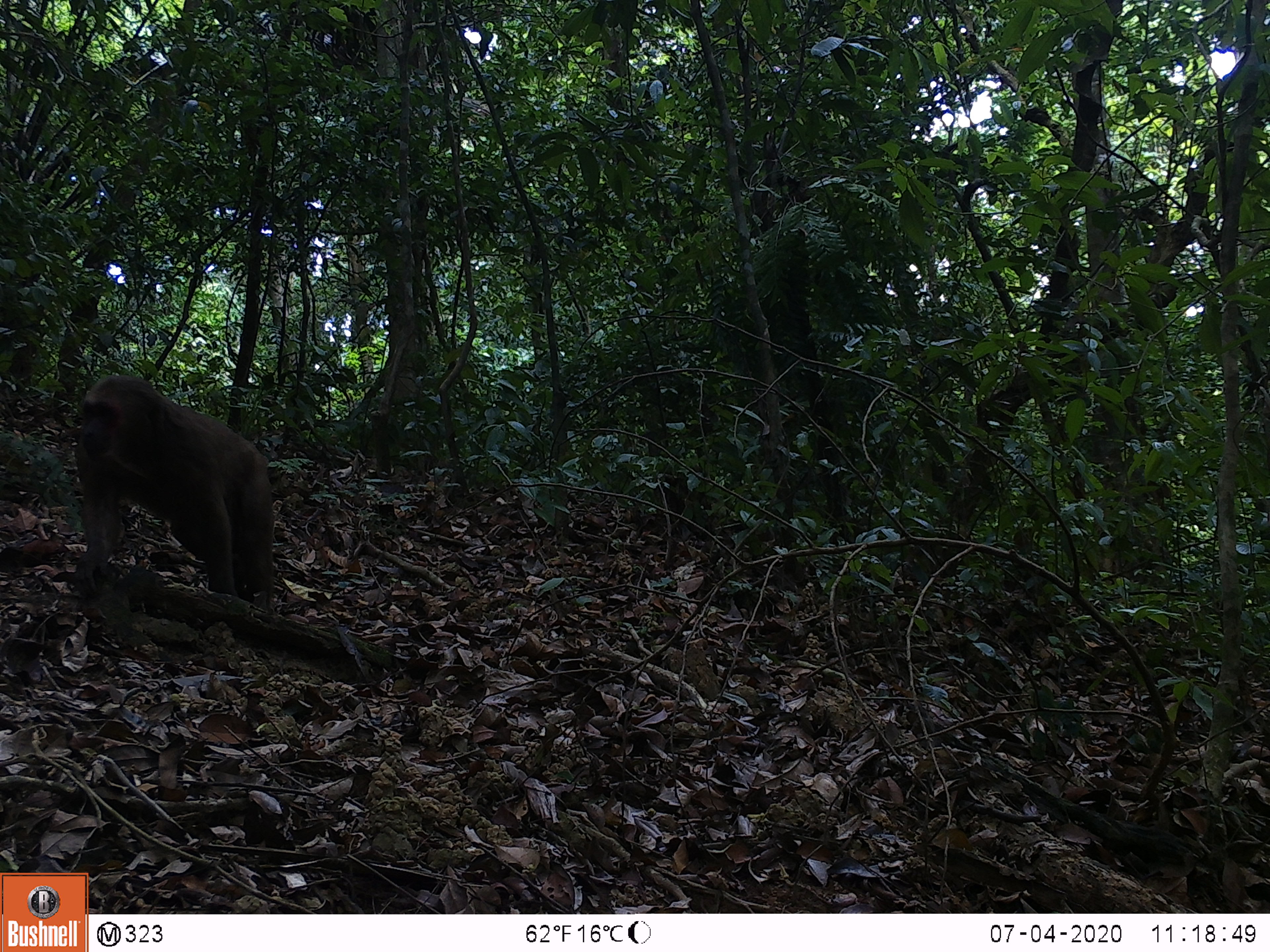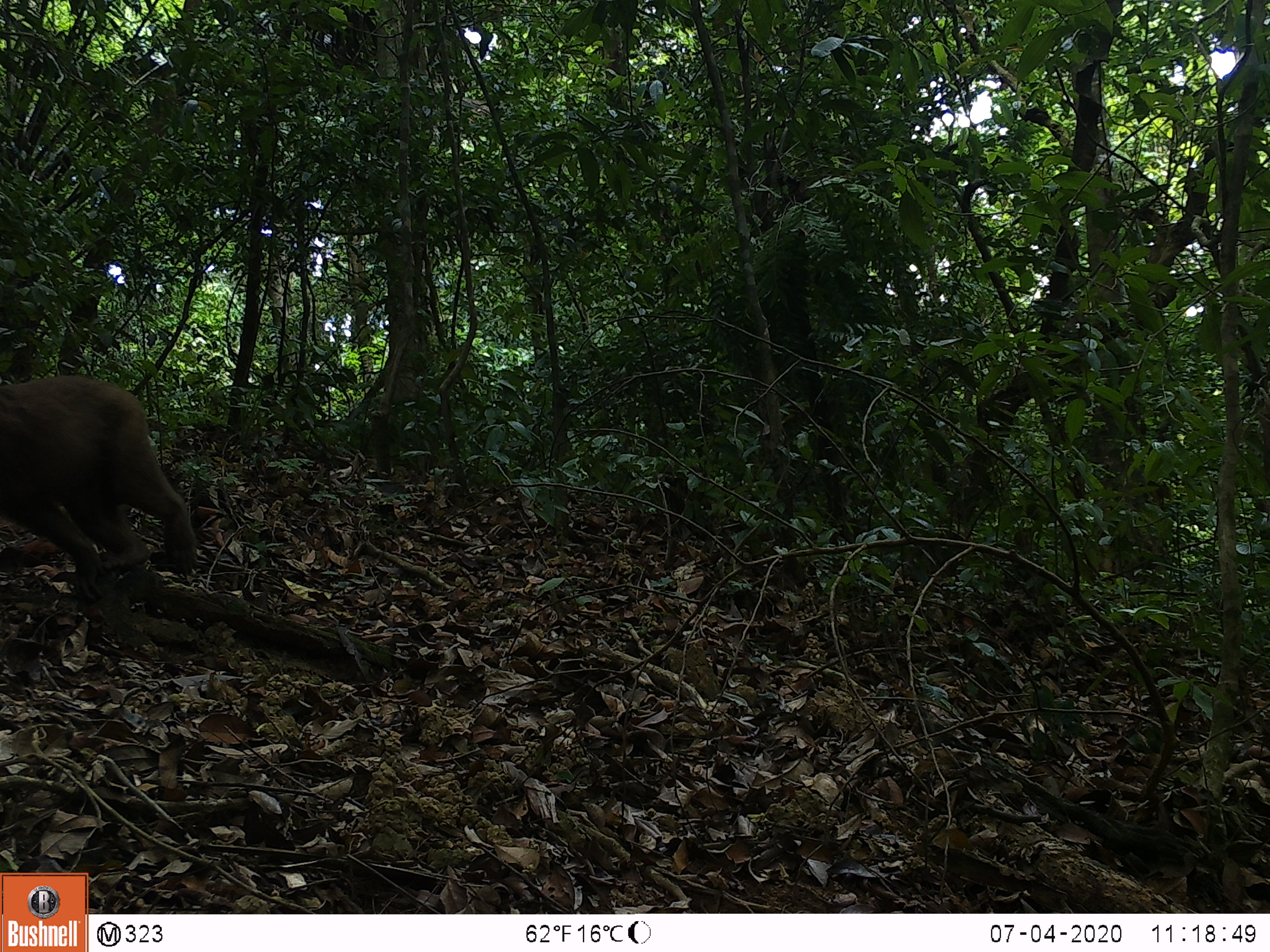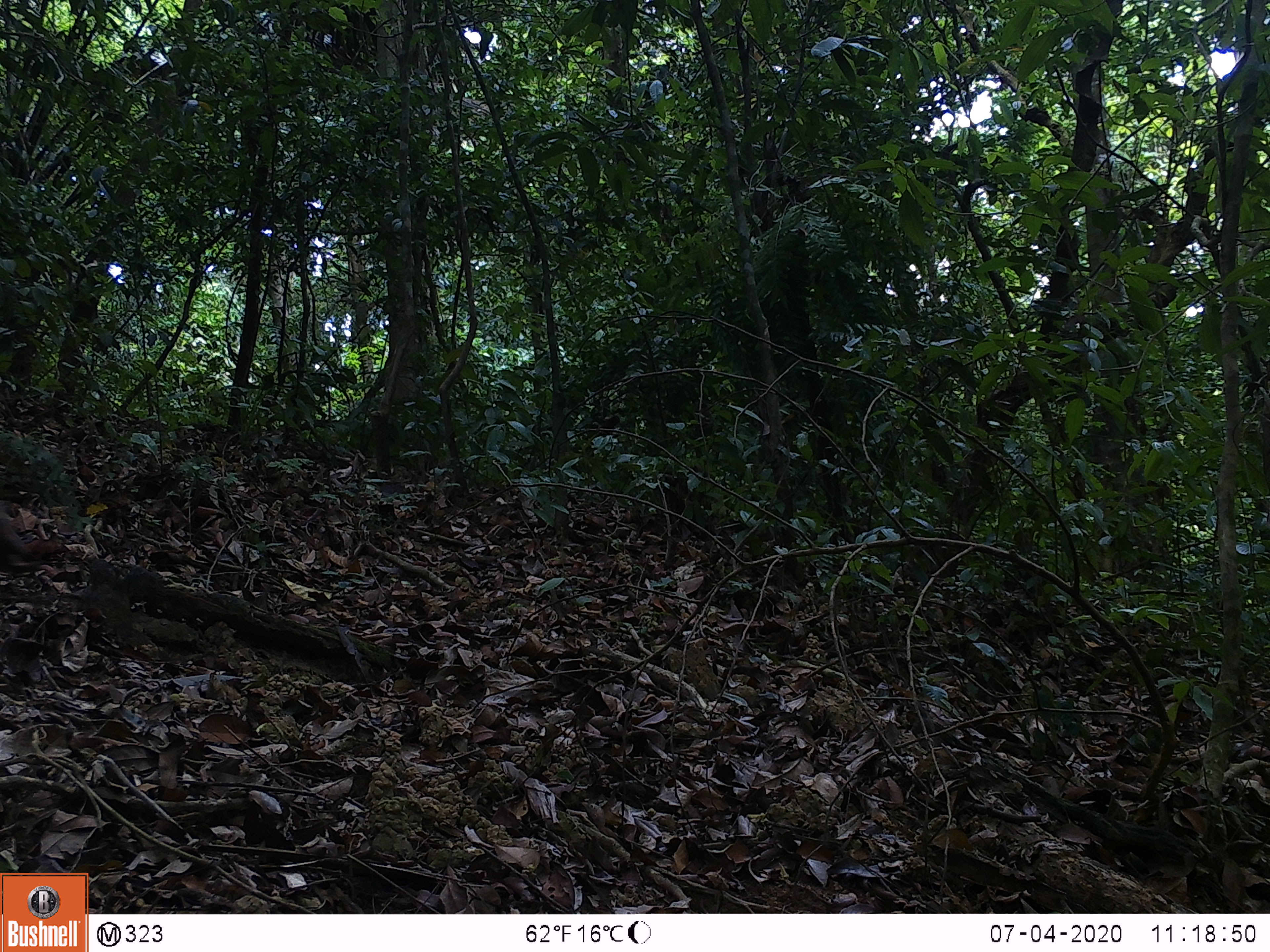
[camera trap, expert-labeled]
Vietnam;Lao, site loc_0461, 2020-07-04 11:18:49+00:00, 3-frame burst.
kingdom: Animalia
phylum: Chordata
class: Mammalia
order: Primates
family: Cercopithecidae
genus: Macaca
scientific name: Macaca arctoides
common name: stump-tailed macaque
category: stump tailed macaque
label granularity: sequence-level